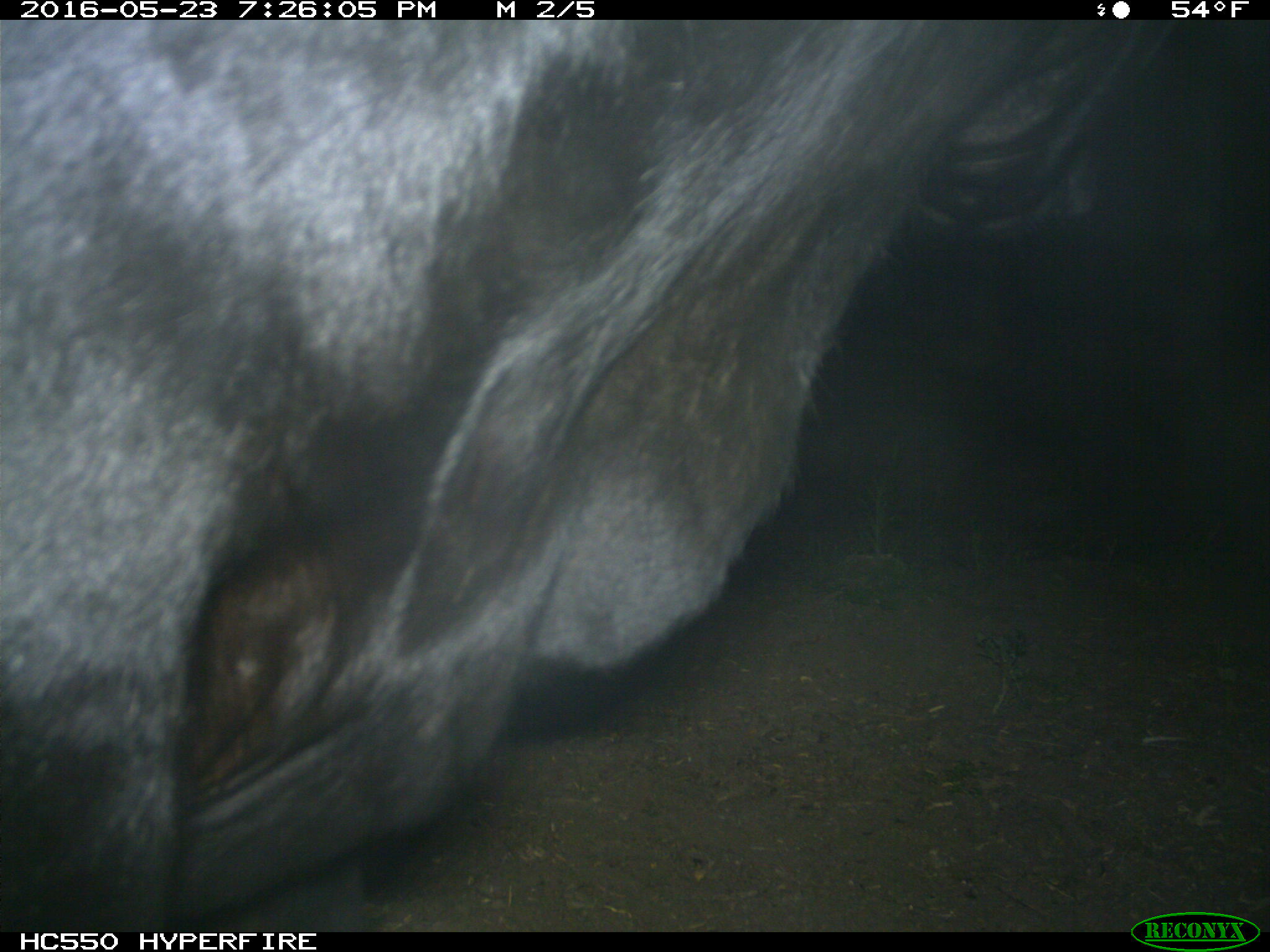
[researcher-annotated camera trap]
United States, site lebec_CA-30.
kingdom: Animalia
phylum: Chordata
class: Mammalia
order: Artiodactyla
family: Bovidae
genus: Bos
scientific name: Bos taurus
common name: domestic cow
Bos taurus (domestic cow).